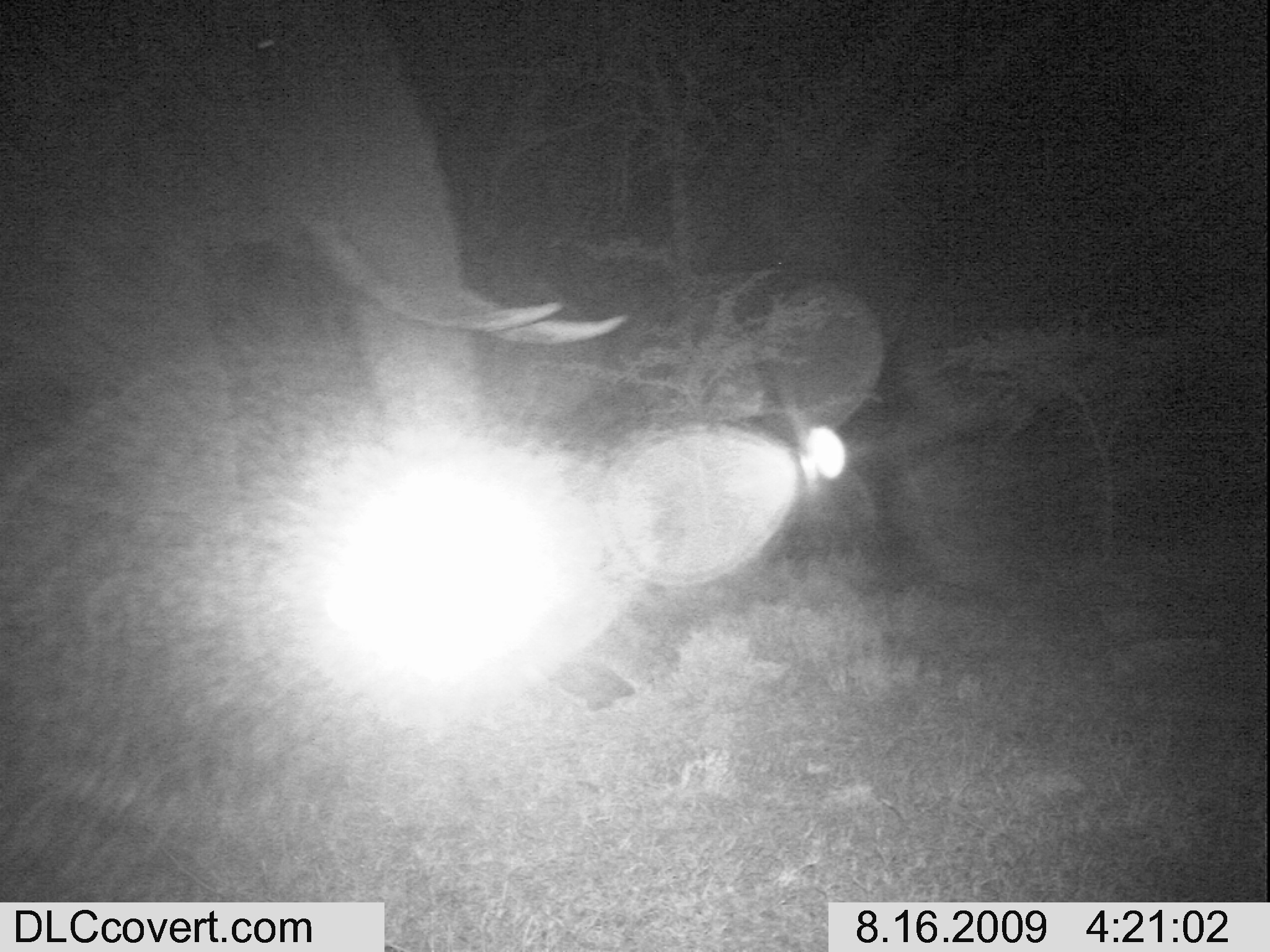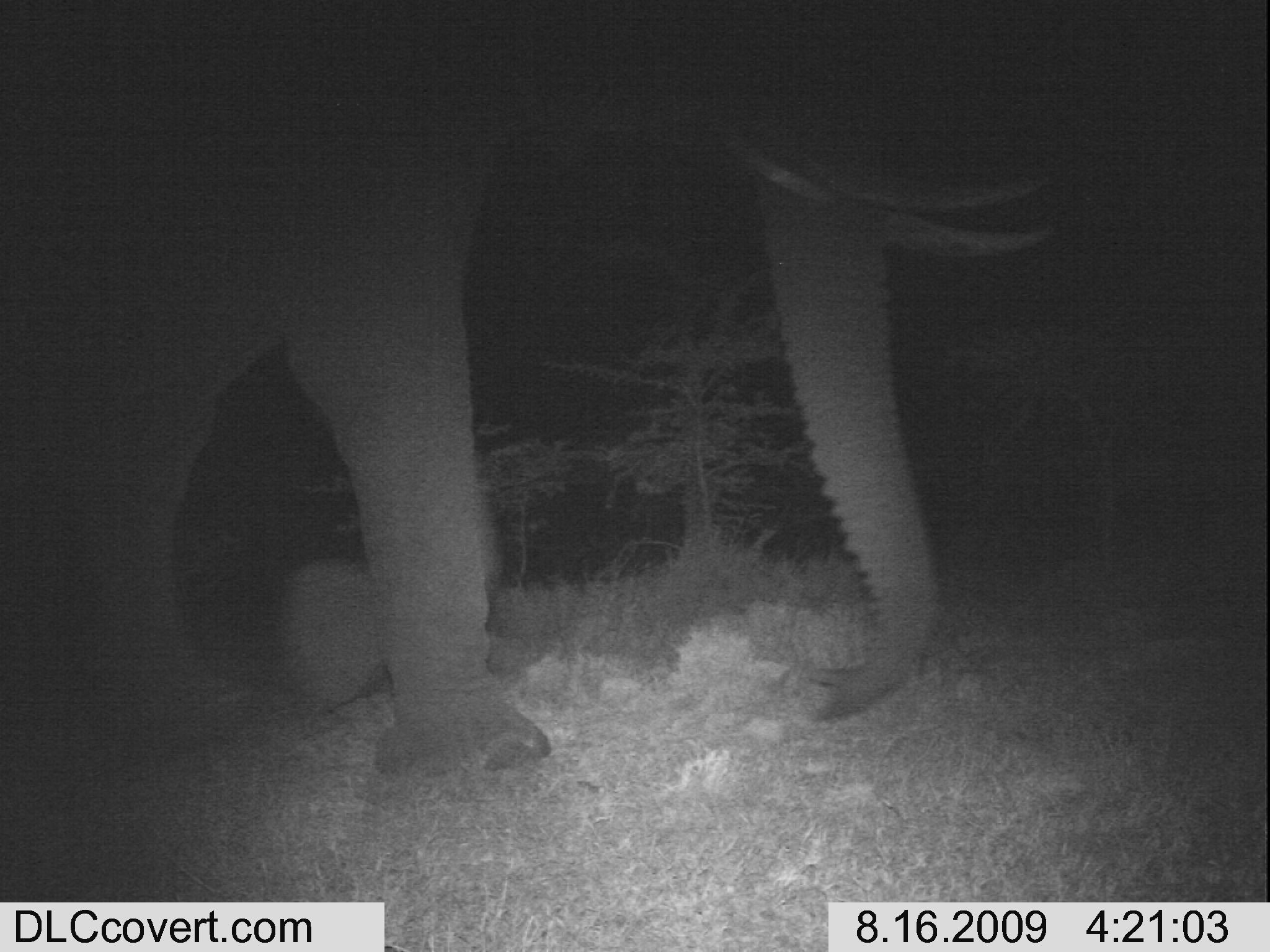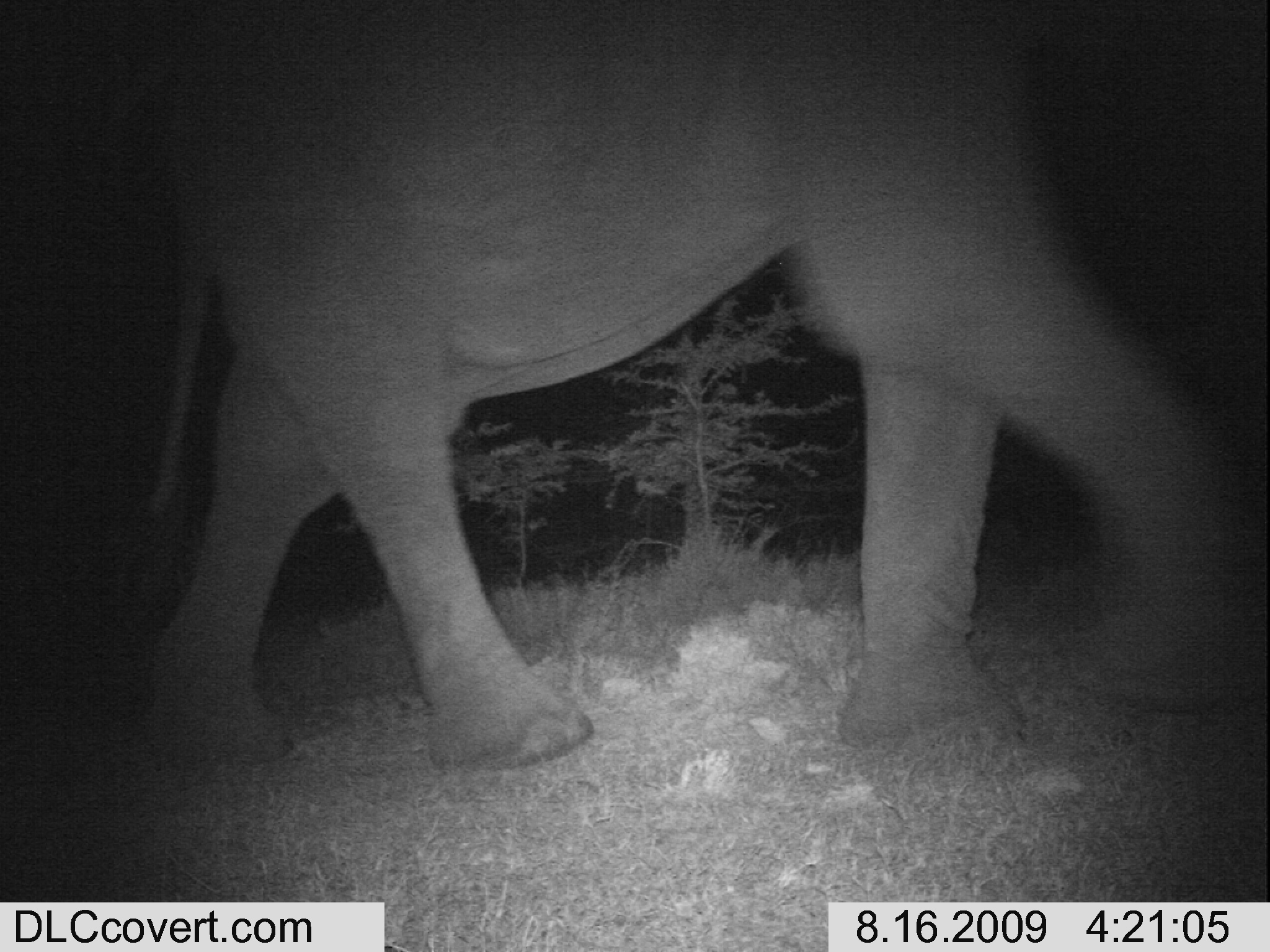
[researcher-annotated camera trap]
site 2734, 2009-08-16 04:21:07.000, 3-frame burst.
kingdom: Animalia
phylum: Chordata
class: Mammalia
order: Proboscidea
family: Elephantidae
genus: Loxodonta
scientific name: Loxodonta africana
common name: african bush elephant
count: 1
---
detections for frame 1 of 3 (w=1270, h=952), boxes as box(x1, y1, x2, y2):
loxodonta africana: box(0, 0, 630, 713)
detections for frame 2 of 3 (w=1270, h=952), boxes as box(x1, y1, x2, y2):
loxodonta africana: box(0, 0, 1047, 791)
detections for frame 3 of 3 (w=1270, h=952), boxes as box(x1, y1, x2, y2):
loxodonta africana: box(130, 0, 1241, 777)